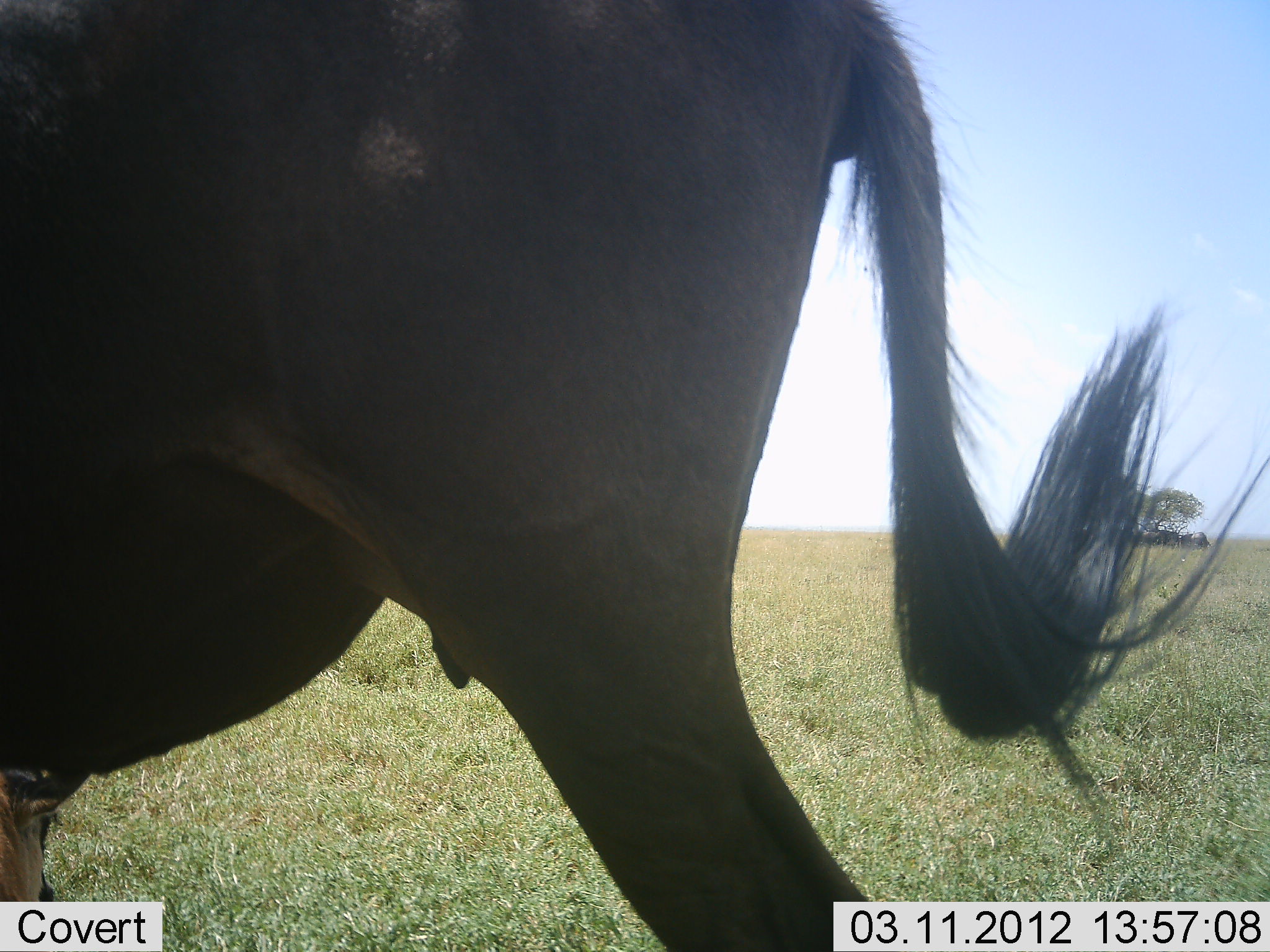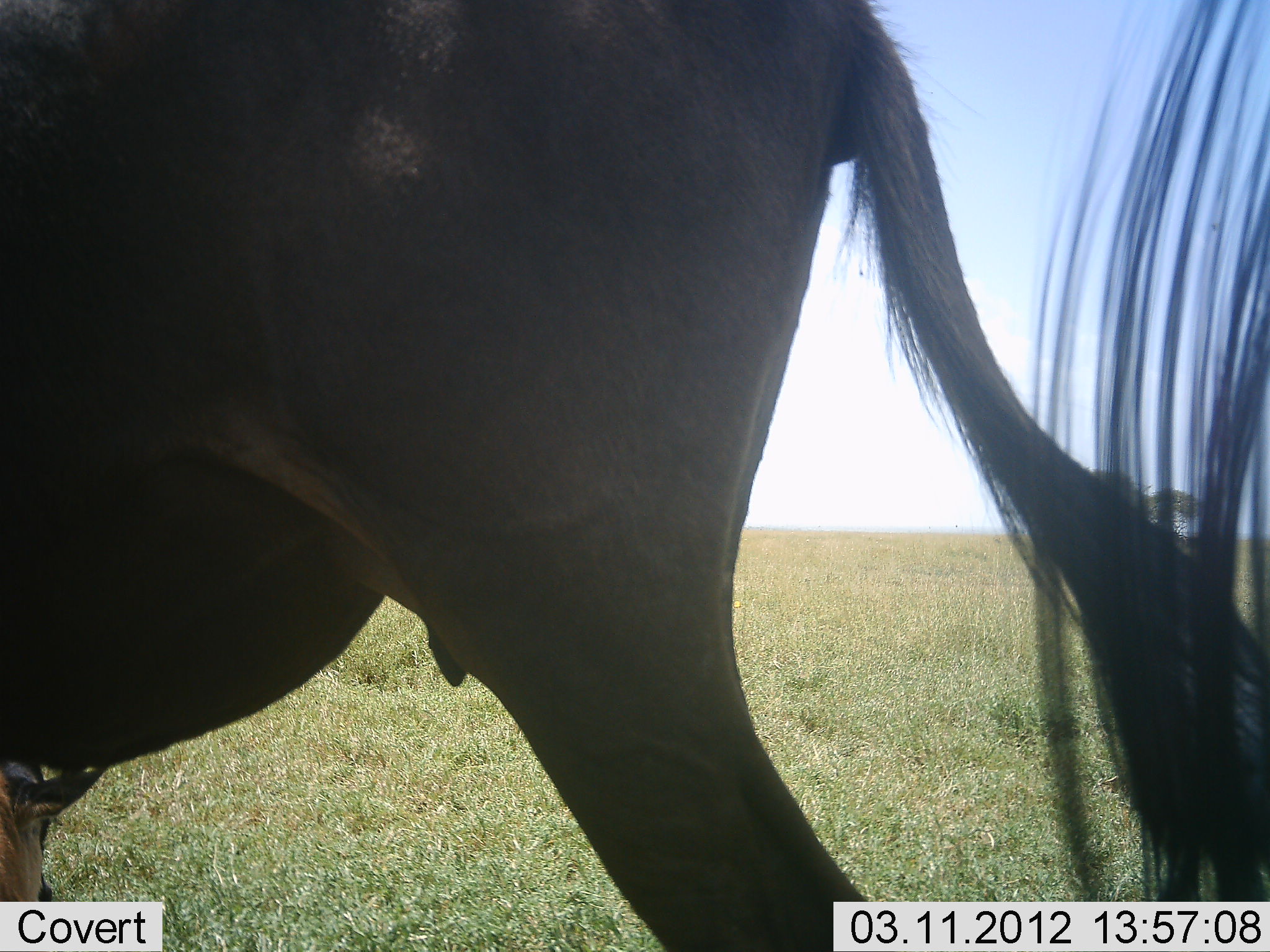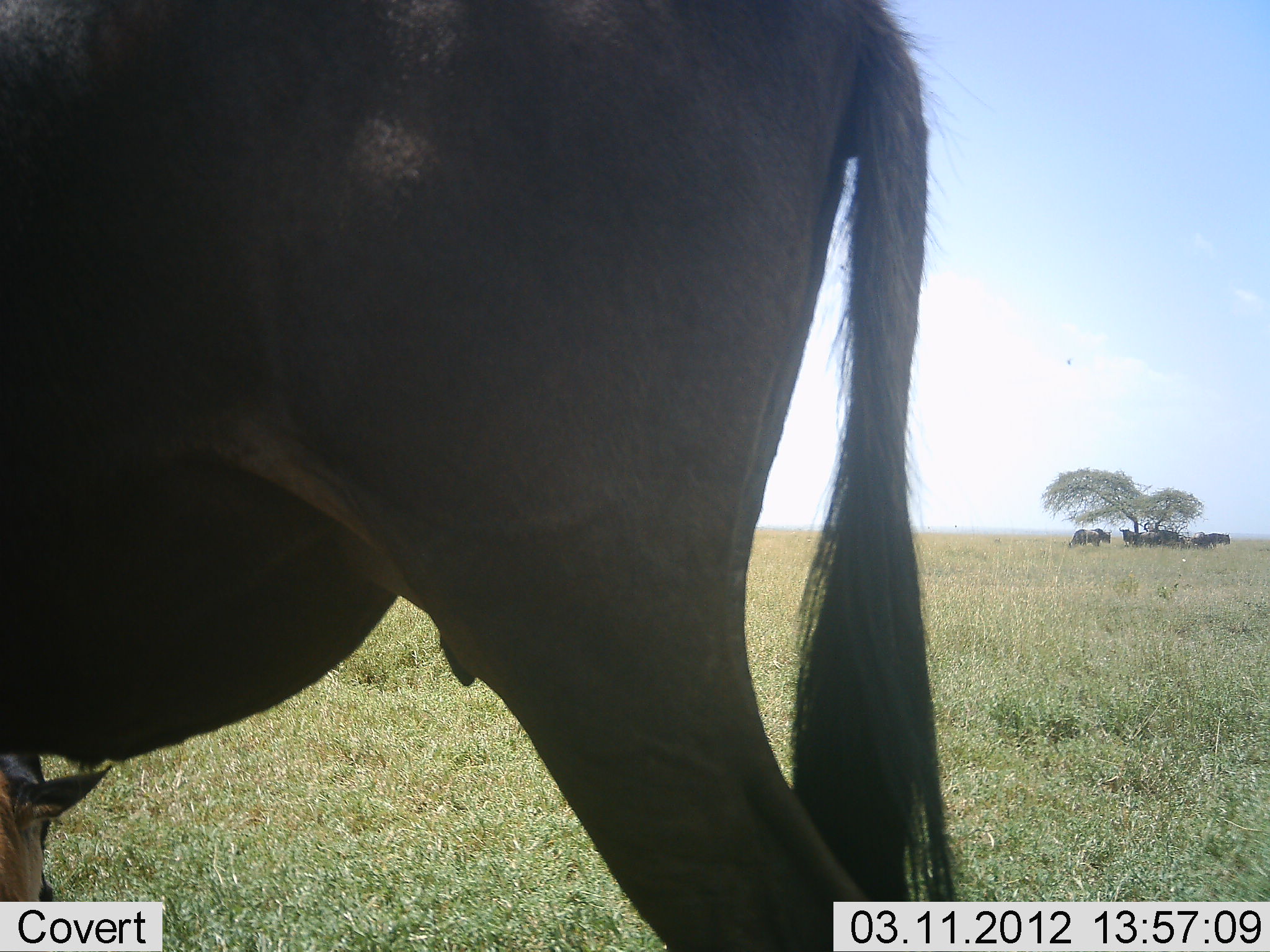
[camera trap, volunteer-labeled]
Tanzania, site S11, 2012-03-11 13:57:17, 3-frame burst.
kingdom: Animalia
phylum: Chordata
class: Mammalia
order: Artiodactyla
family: Bovidae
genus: Connochaetes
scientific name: Connochaetes taurinus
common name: blue wildebeest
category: wildebeest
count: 2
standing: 100%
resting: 27%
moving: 0%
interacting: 0%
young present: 27%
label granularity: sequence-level